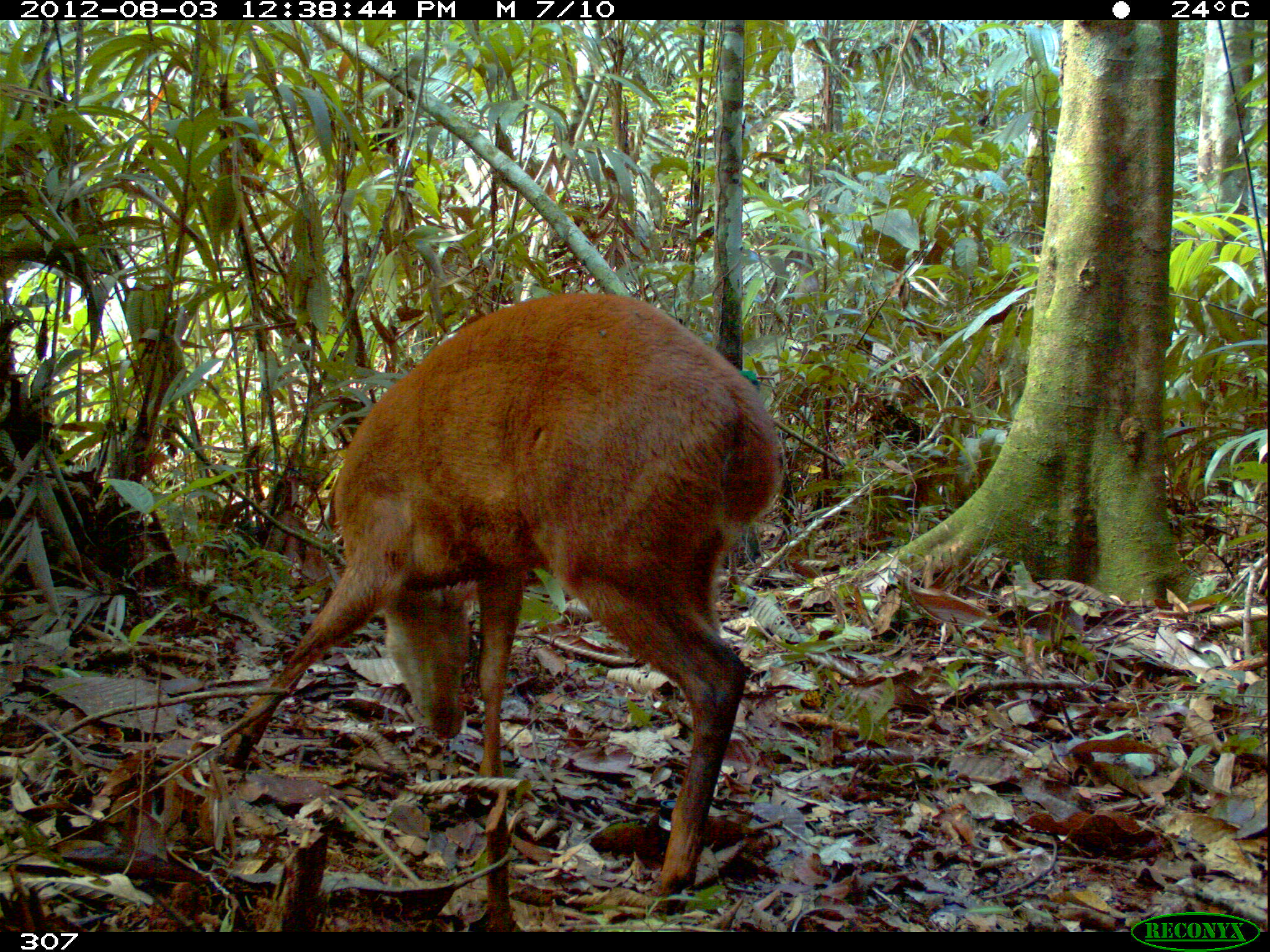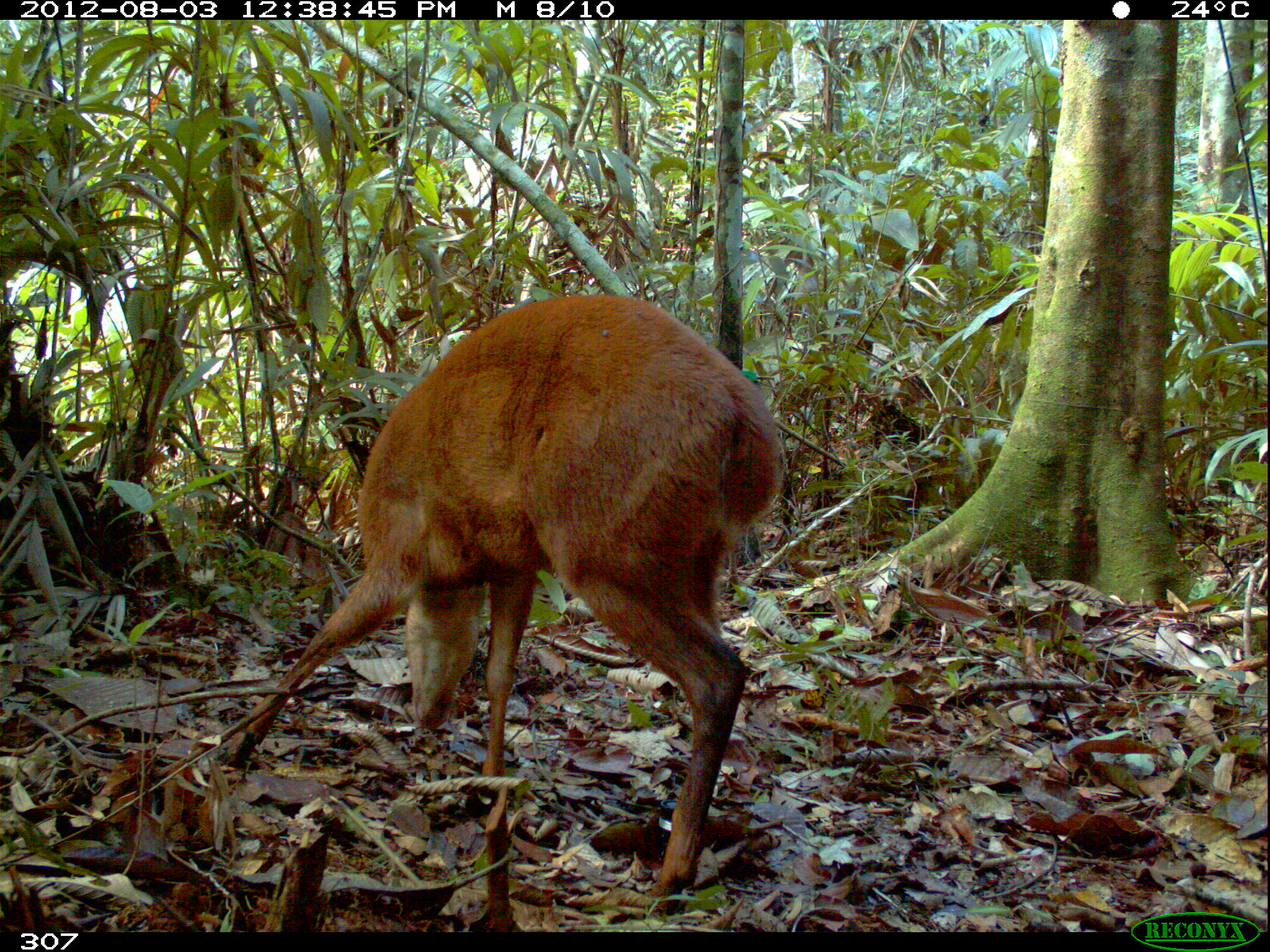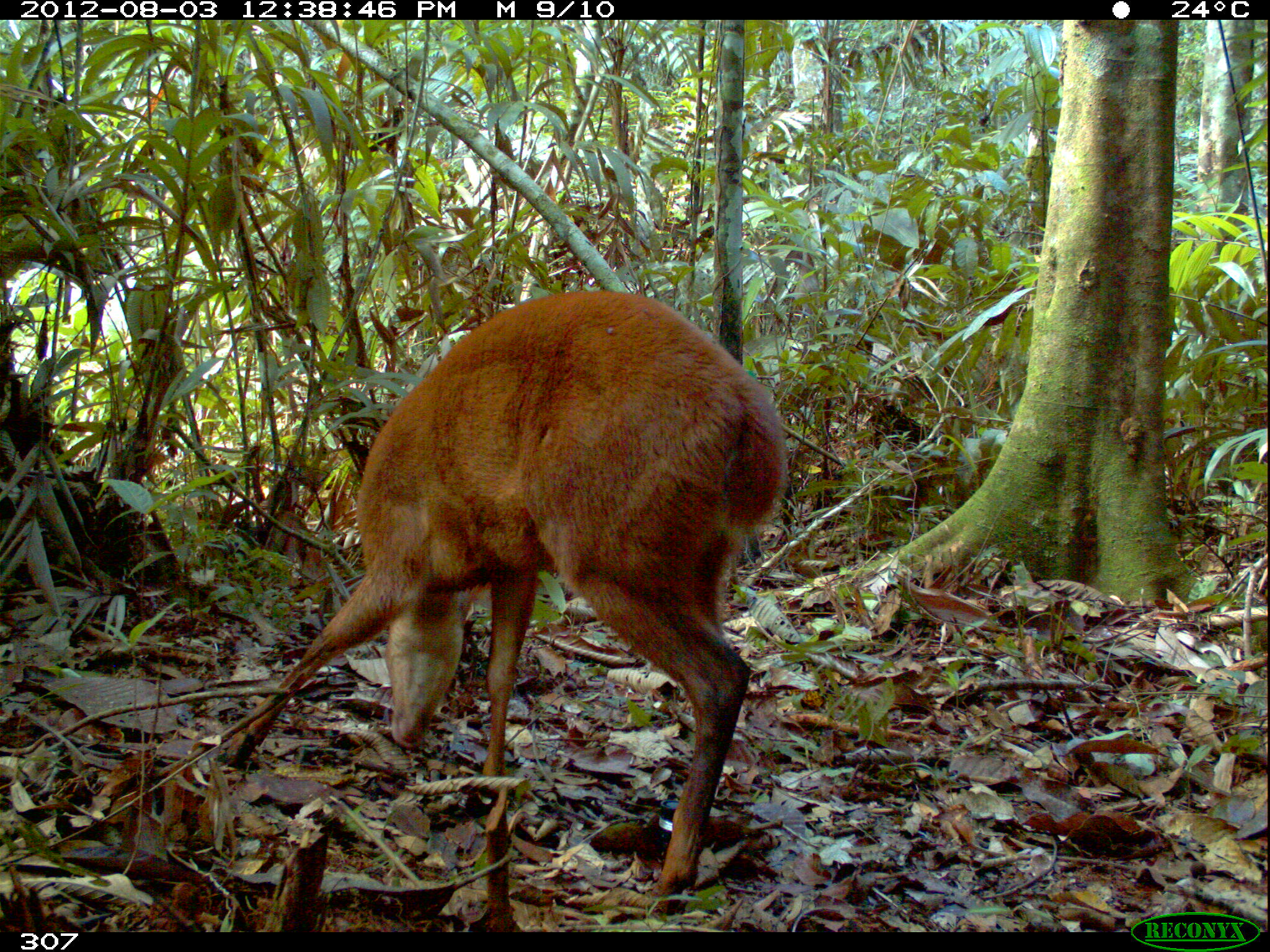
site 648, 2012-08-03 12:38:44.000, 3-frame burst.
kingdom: Animalia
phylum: Chordata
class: Mammalia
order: Artiodactyla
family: Cervidae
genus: Mazama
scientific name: Mazama americana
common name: red brocket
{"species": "Mazama americana (red brocket)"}